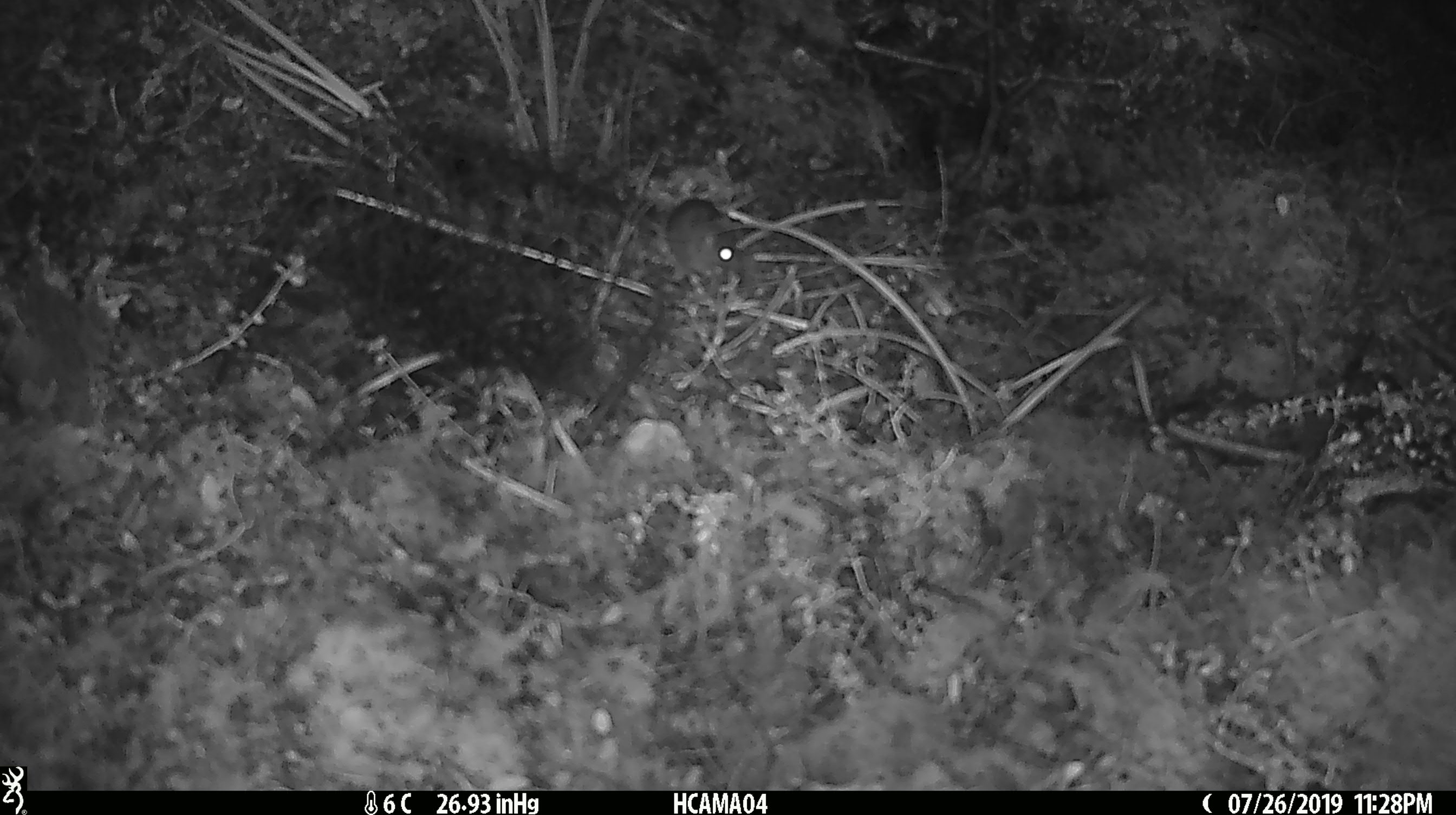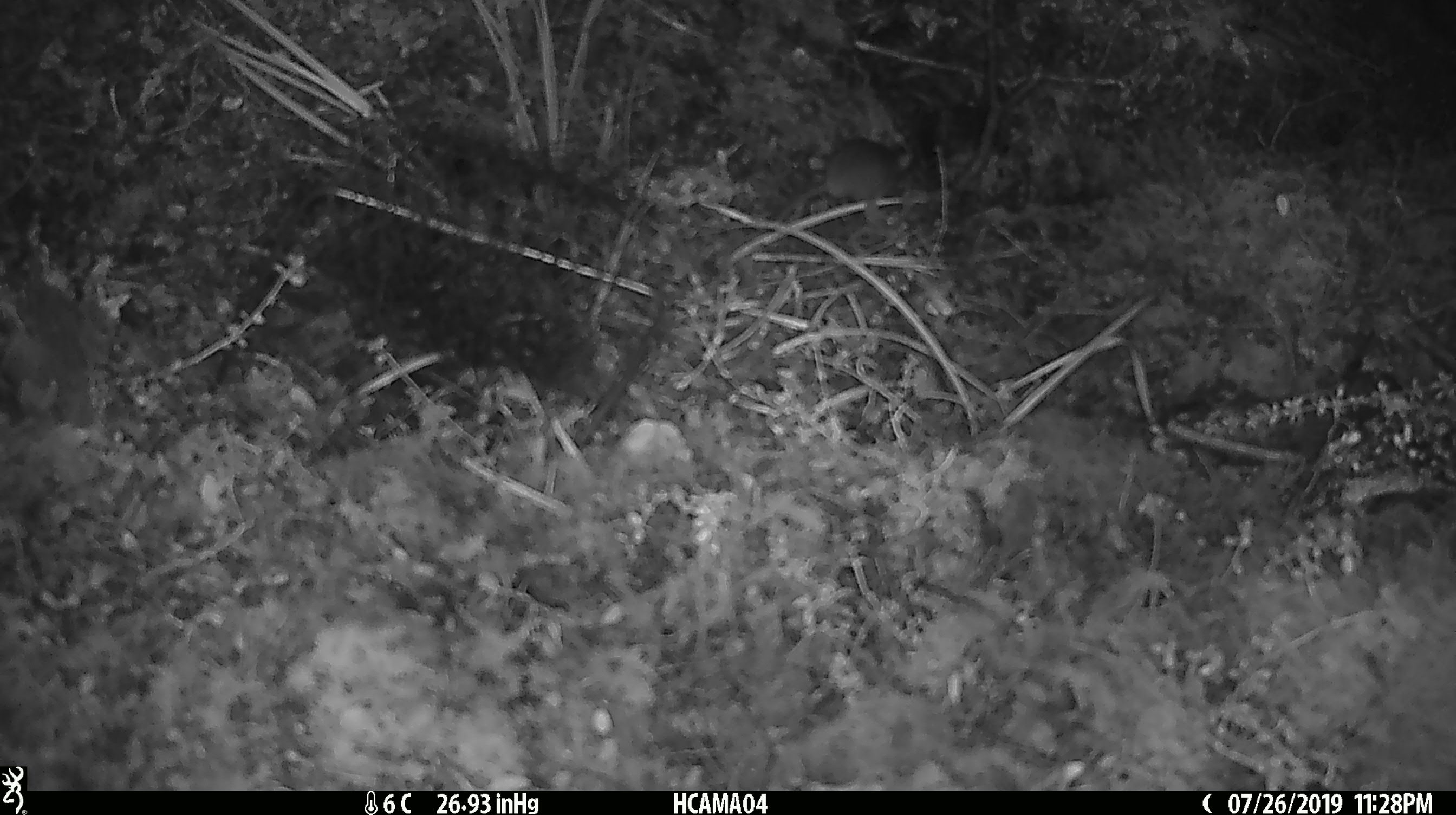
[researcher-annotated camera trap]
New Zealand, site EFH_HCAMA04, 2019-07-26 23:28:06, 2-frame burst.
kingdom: Animalia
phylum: Chordata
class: Mammalia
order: Rodentia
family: Muridae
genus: Mus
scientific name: Mus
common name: mouse